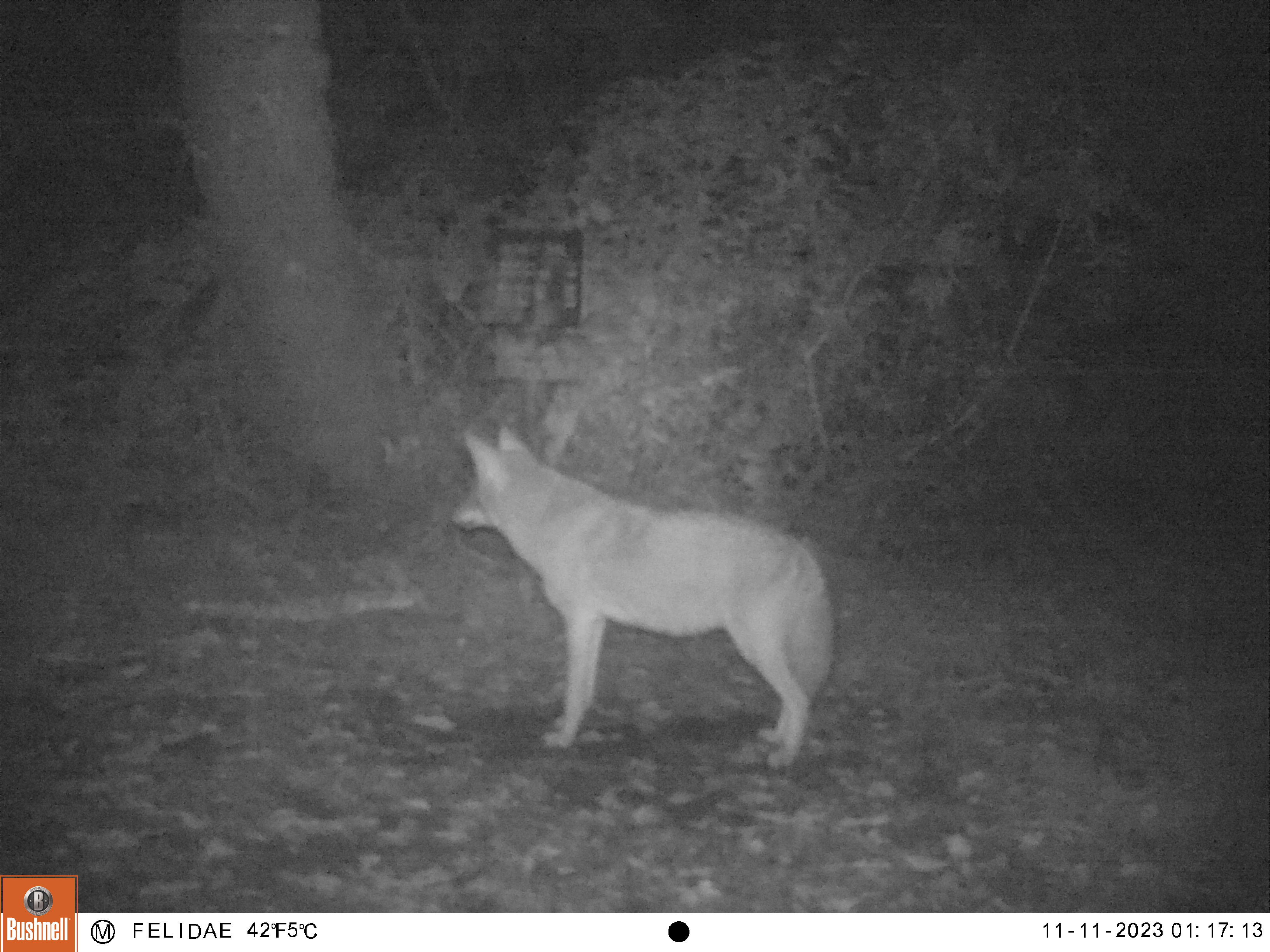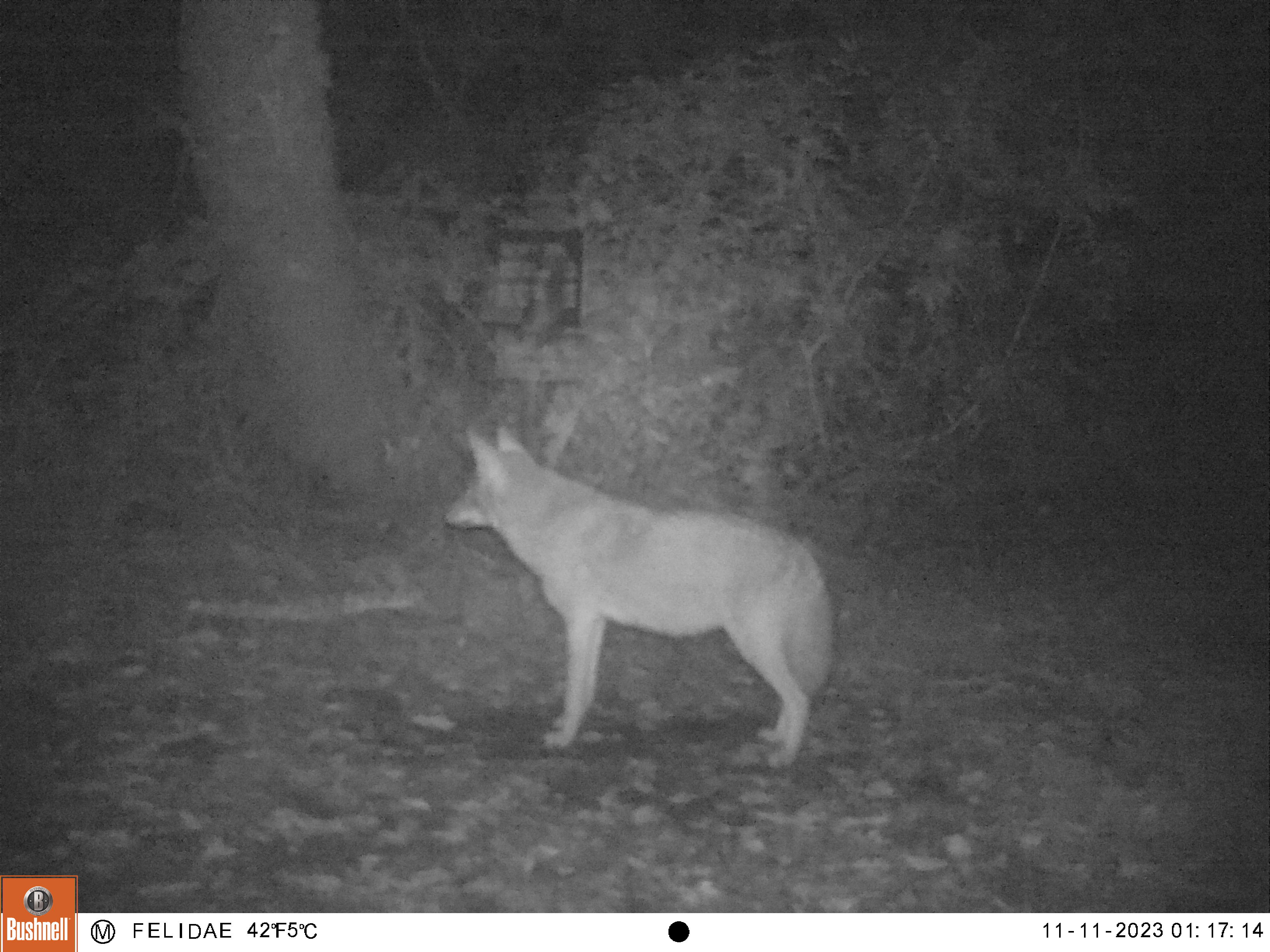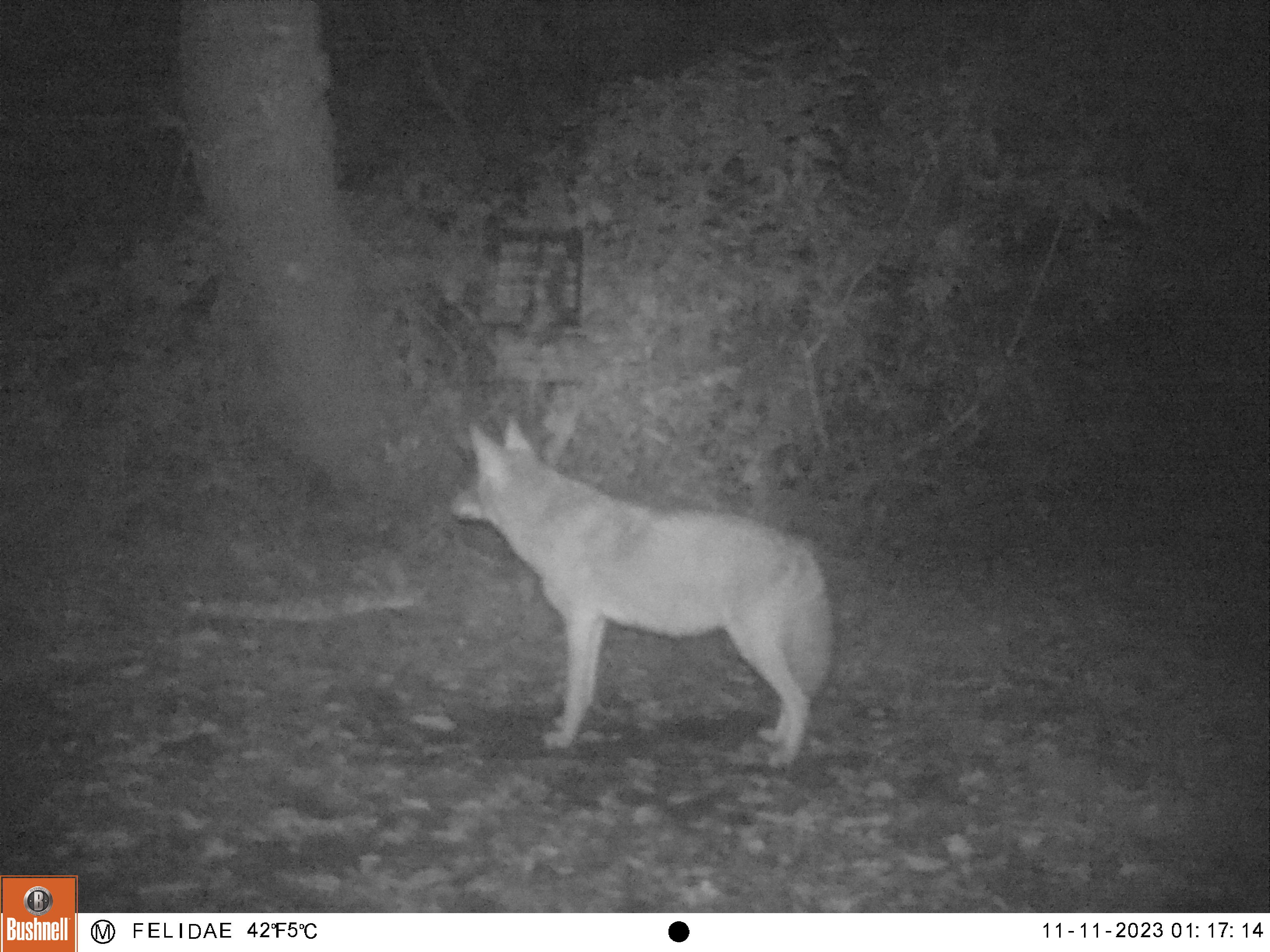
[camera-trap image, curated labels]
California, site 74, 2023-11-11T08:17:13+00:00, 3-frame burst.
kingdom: Animalia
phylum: Chordata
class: Mammalia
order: Carnivora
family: Canidae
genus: Canis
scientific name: Canis latrans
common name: coyote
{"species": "coyote (Canis latrans)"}